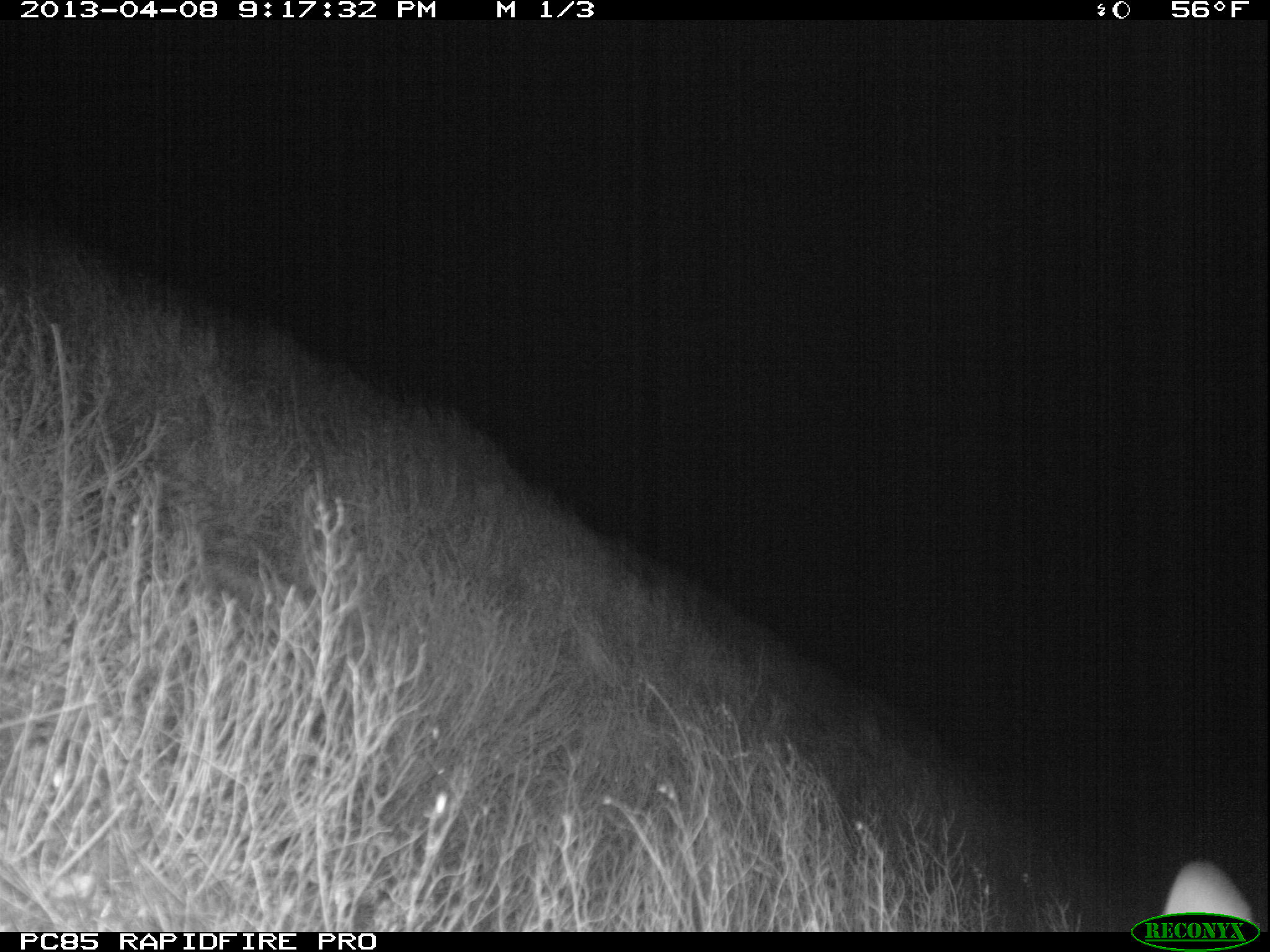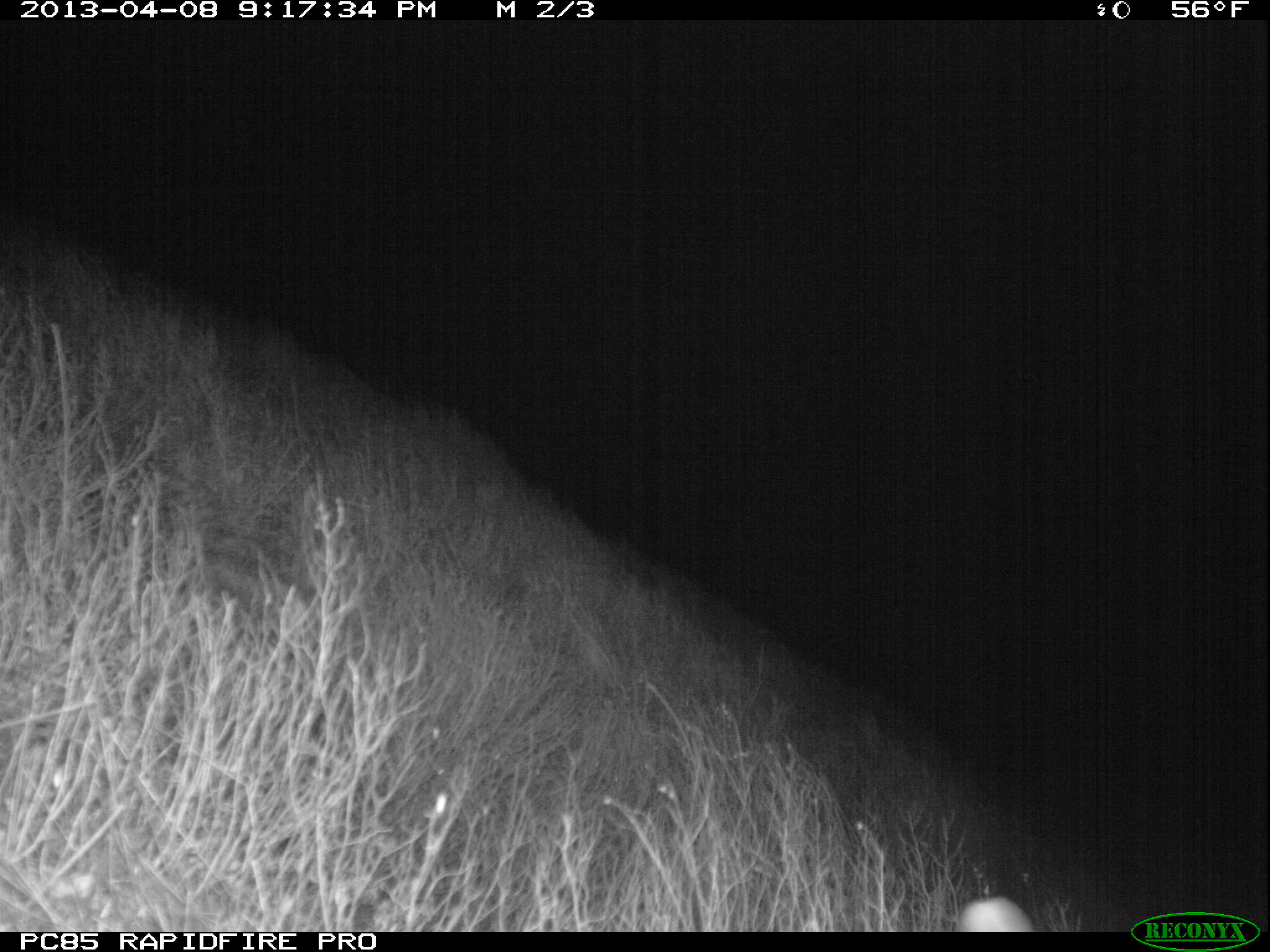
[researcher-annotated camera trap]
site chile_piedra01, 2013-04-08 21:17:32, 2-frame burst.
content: unidentified animal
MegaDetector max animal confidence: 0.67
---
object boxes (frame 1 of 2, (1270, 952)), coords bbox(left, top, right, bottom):
unknown: bbox(1160, 855, 1264, 914)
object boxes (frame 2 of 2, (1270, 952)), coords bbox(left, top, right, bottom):
unknown: bbox(961, 894, 1036, 934)